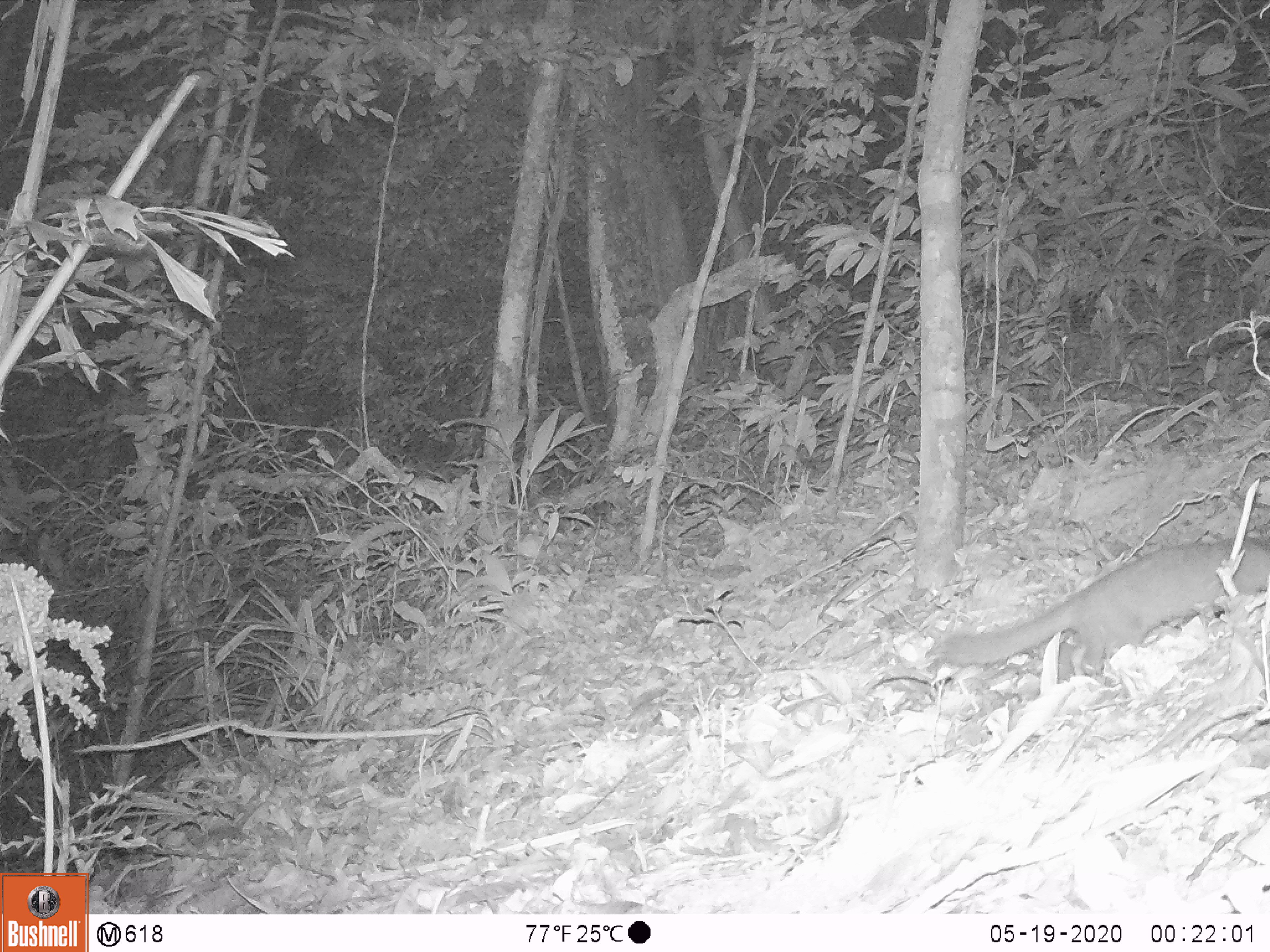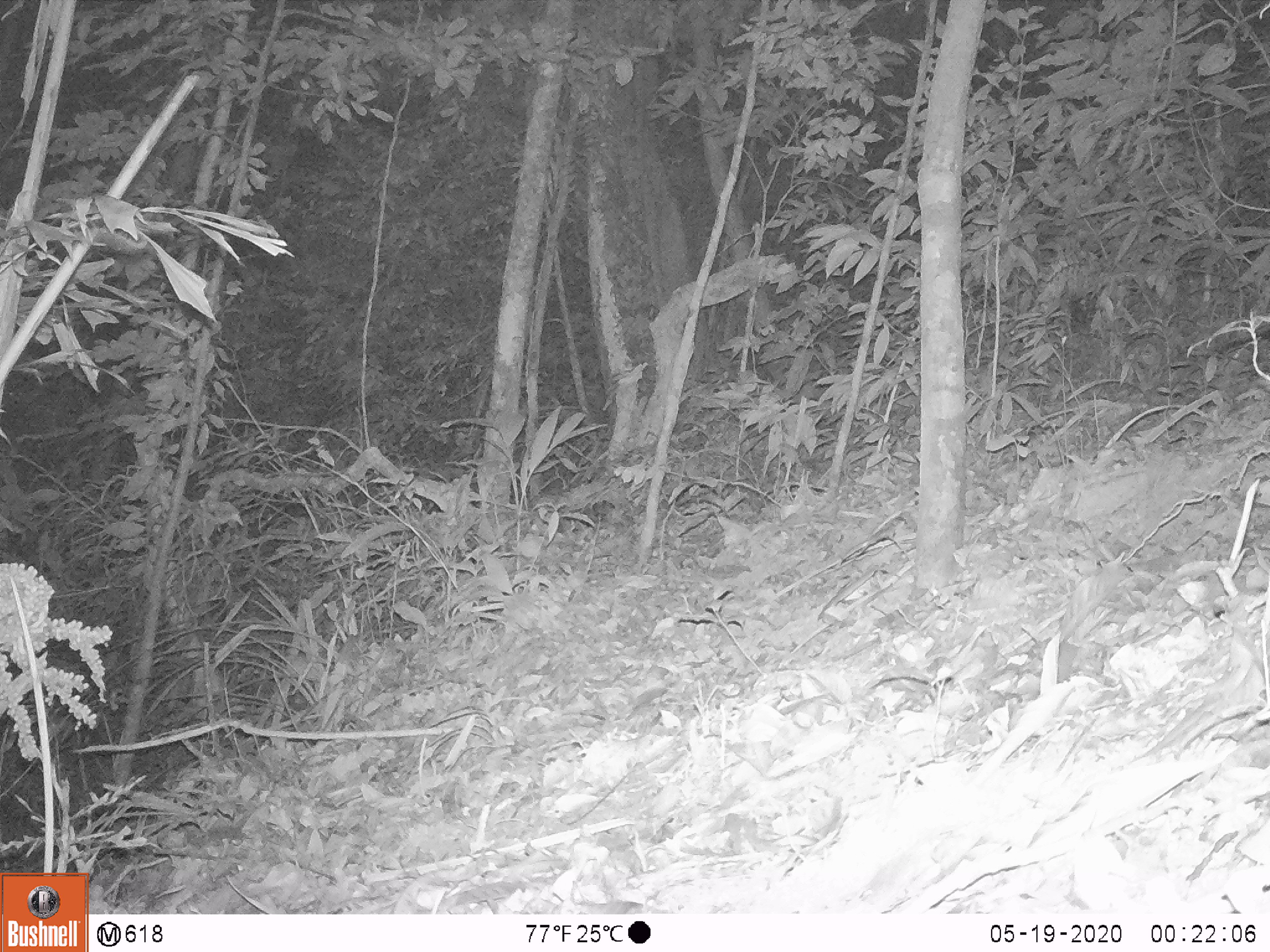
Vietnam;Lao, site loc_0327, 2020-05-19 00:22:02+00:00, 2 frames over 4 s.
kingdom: Animalia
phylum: Chordata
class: Mammalia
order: Carnivora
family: Mustelidae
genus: Melogale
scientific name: Melogale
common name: ferret badger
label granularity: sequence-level